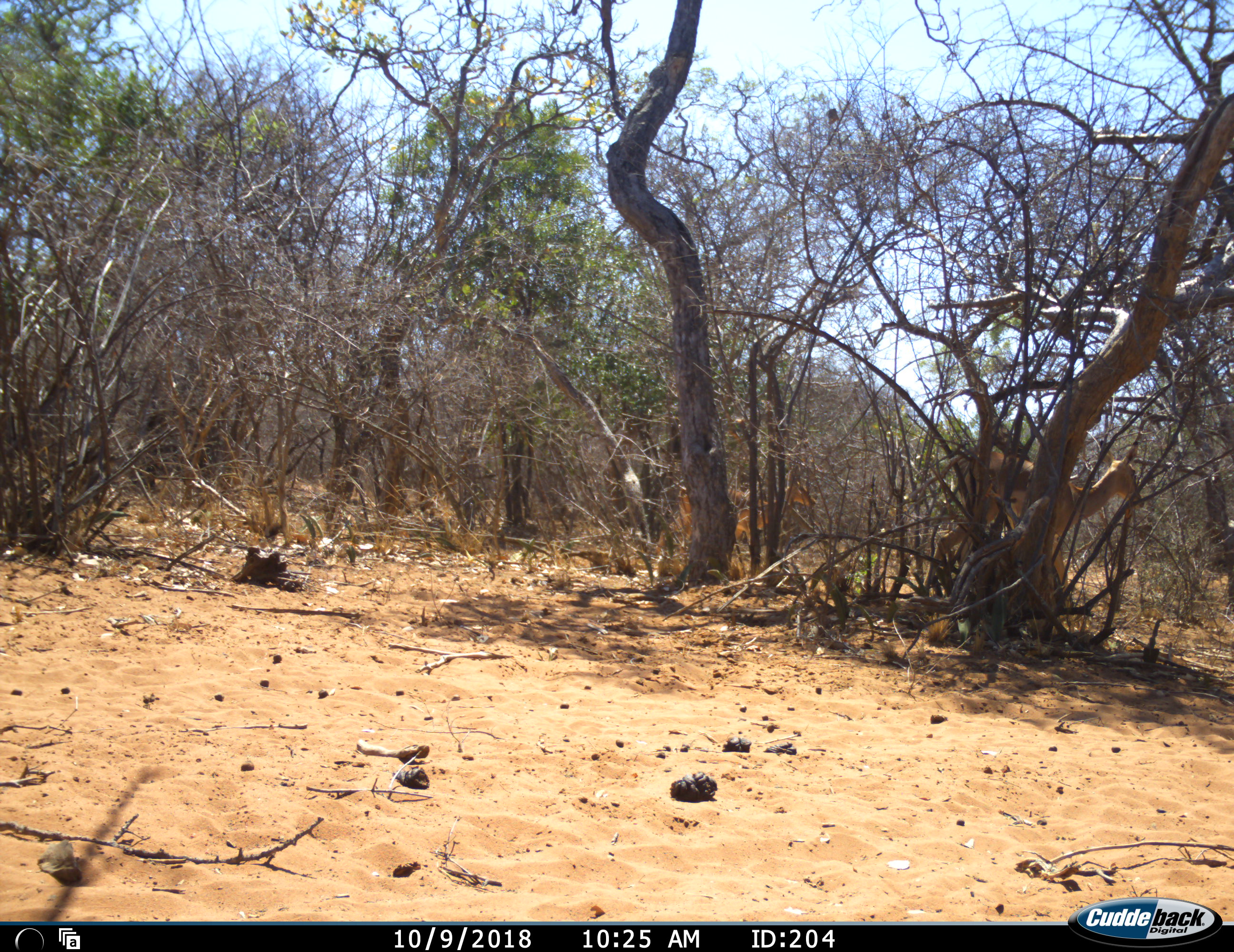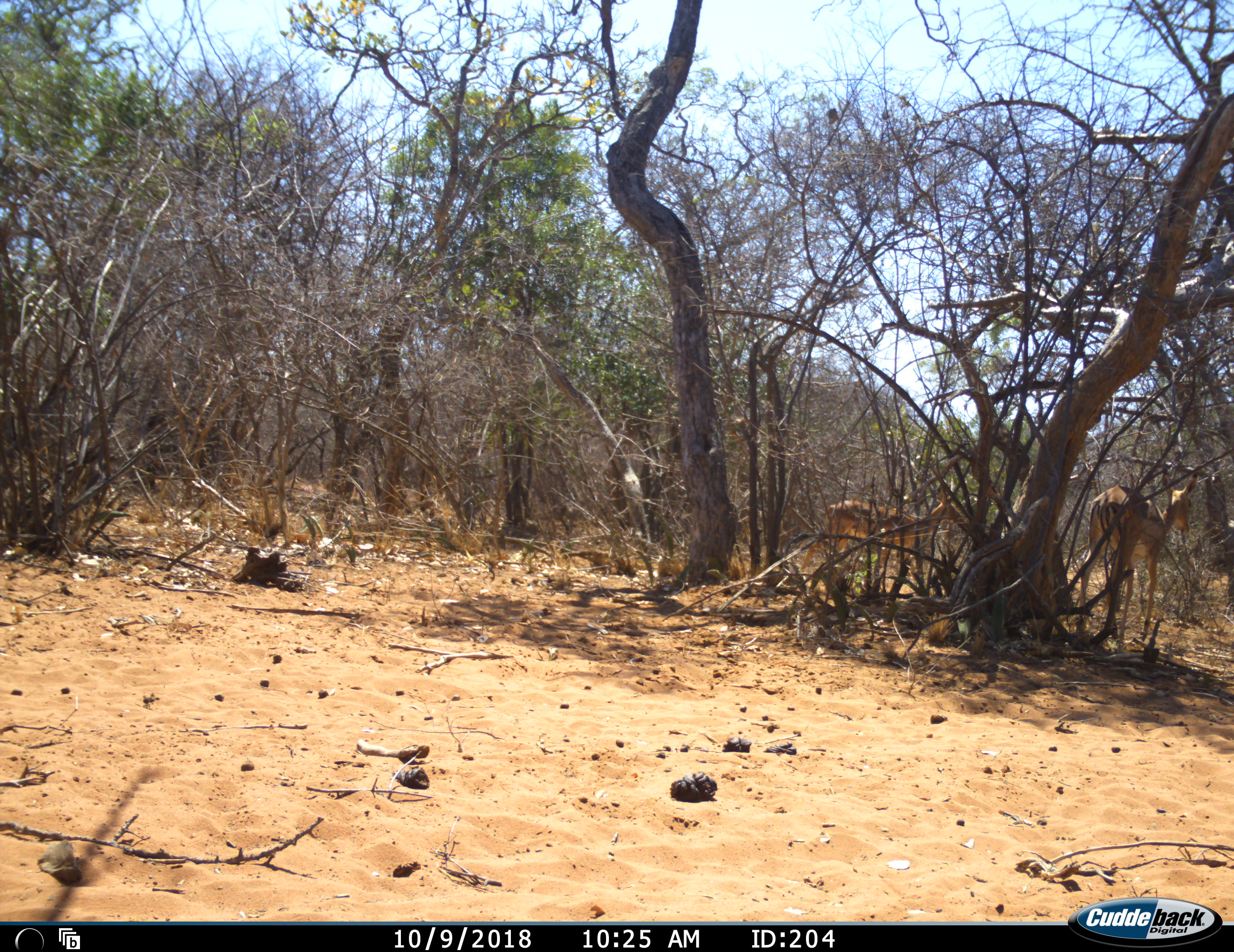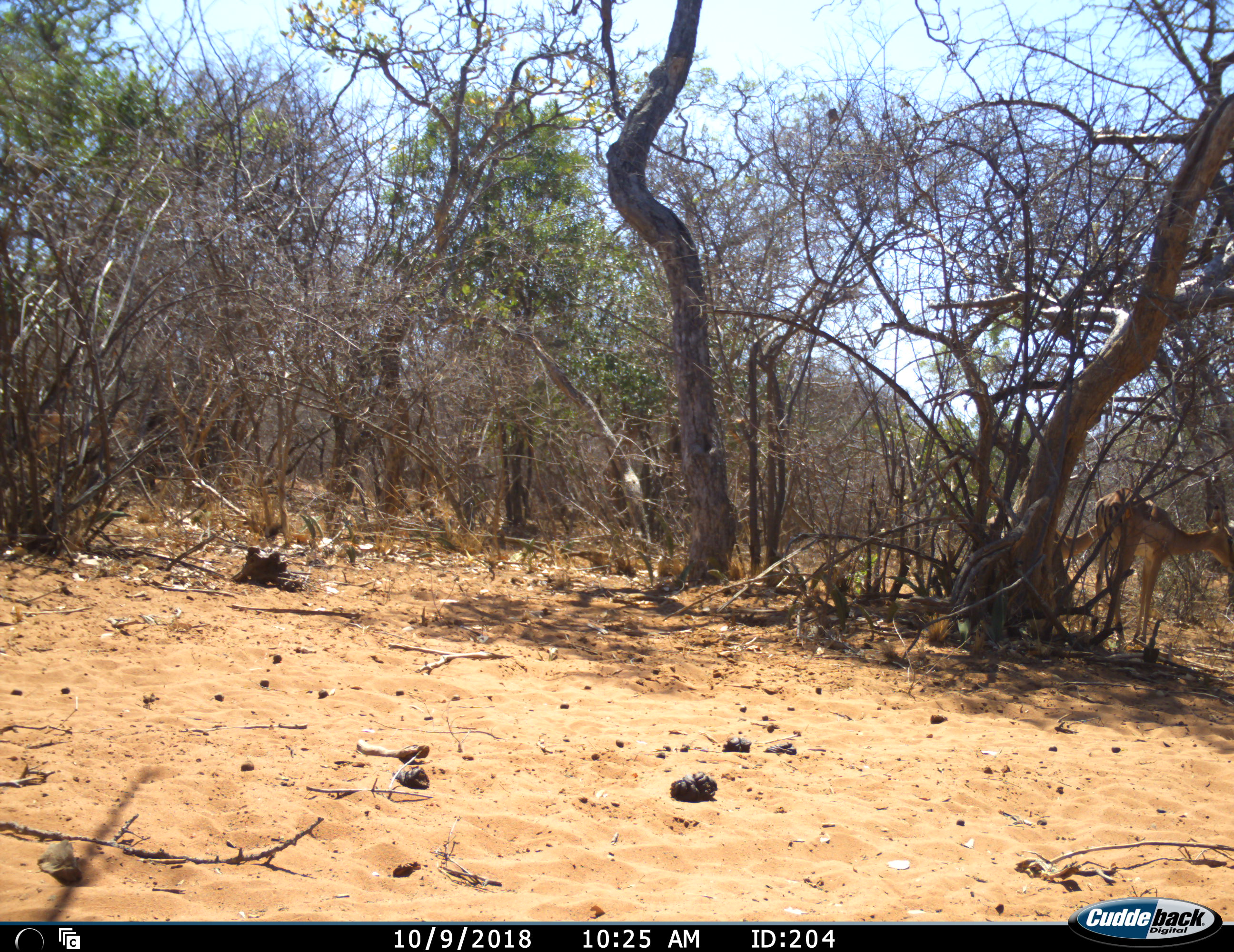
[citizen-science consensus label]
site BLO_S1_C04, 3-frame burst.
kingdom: Animalia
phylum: Chordata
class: Mammalia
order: Artiodactyla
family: Bovidae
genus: Aepyceros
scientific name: Aepyceros melampus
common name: impala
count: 2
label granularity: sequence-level